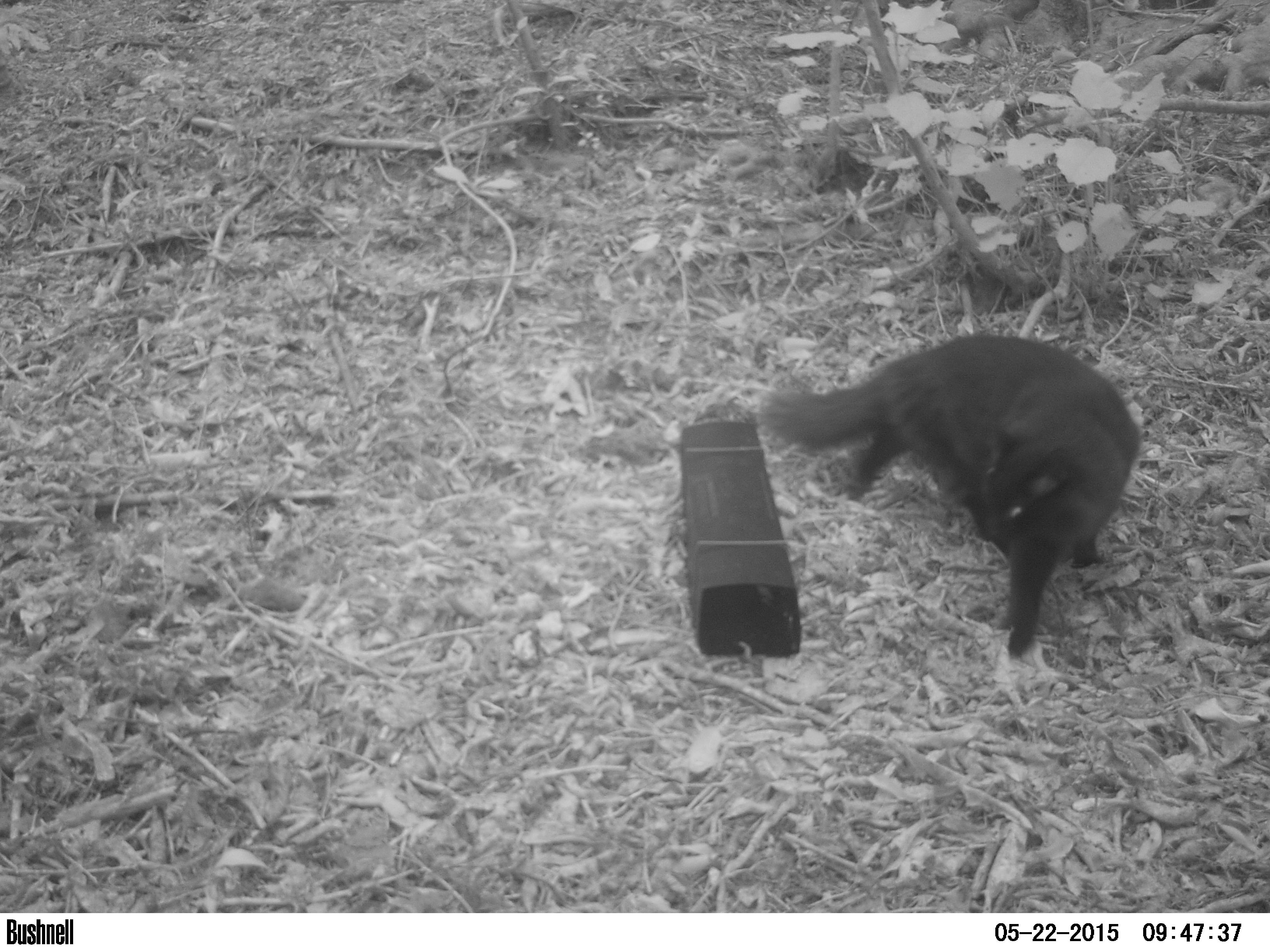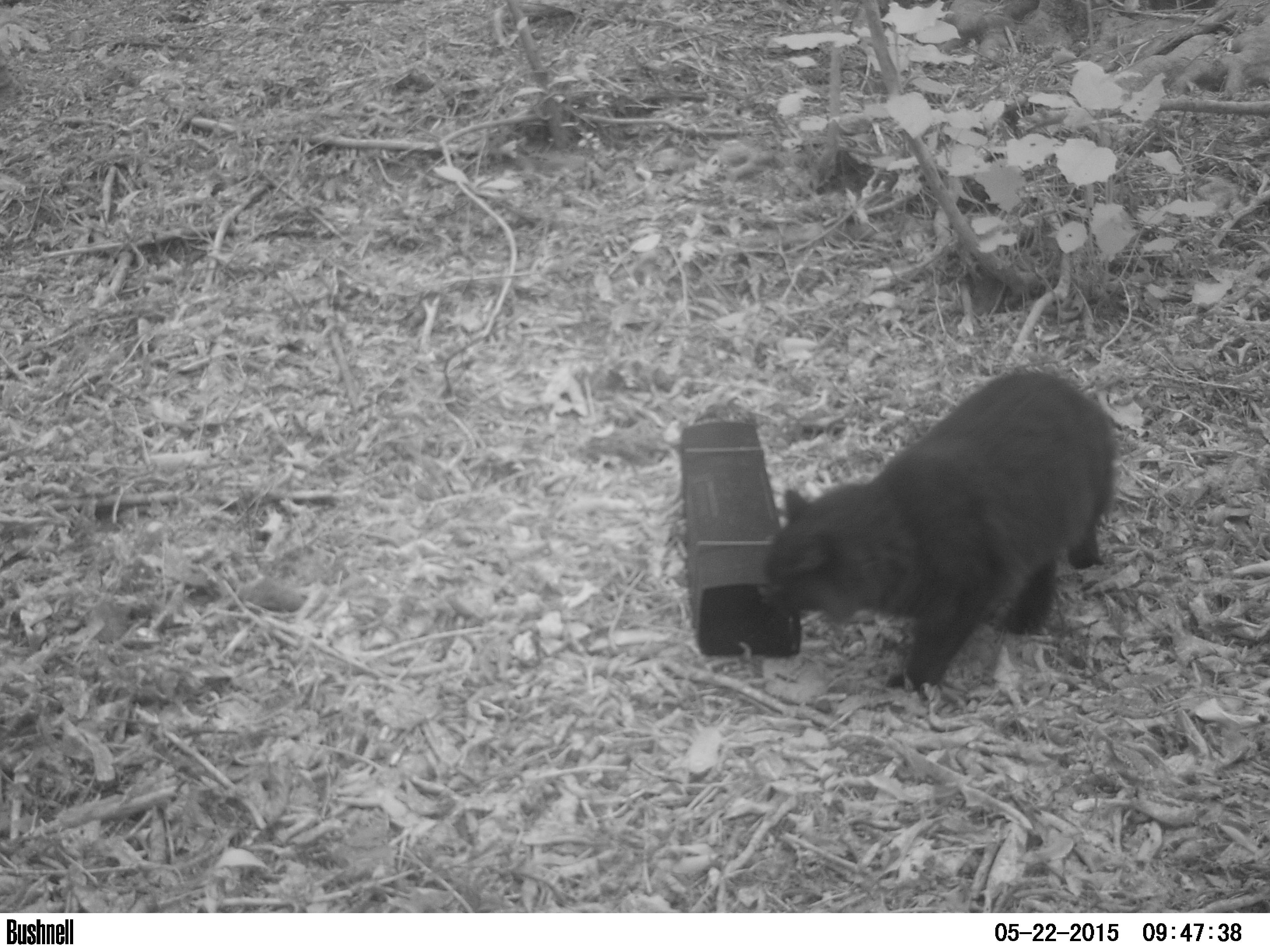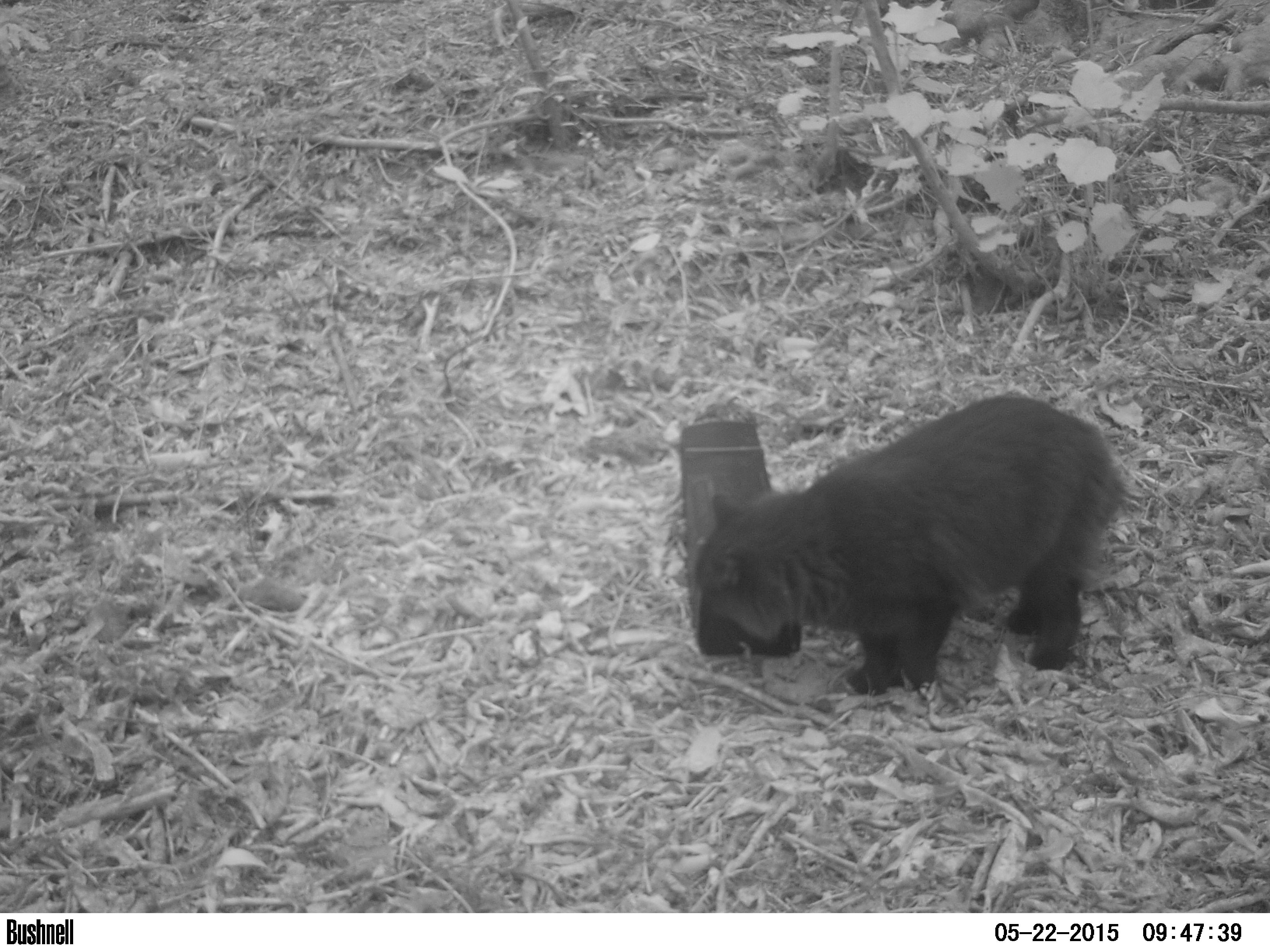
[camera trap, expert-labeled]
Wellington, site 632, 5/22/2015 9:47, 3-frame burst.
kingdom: Animalia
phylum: Chordata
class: Mammalia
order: Carnivora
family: Felidae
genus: Felis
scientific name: Felis catus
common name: cat